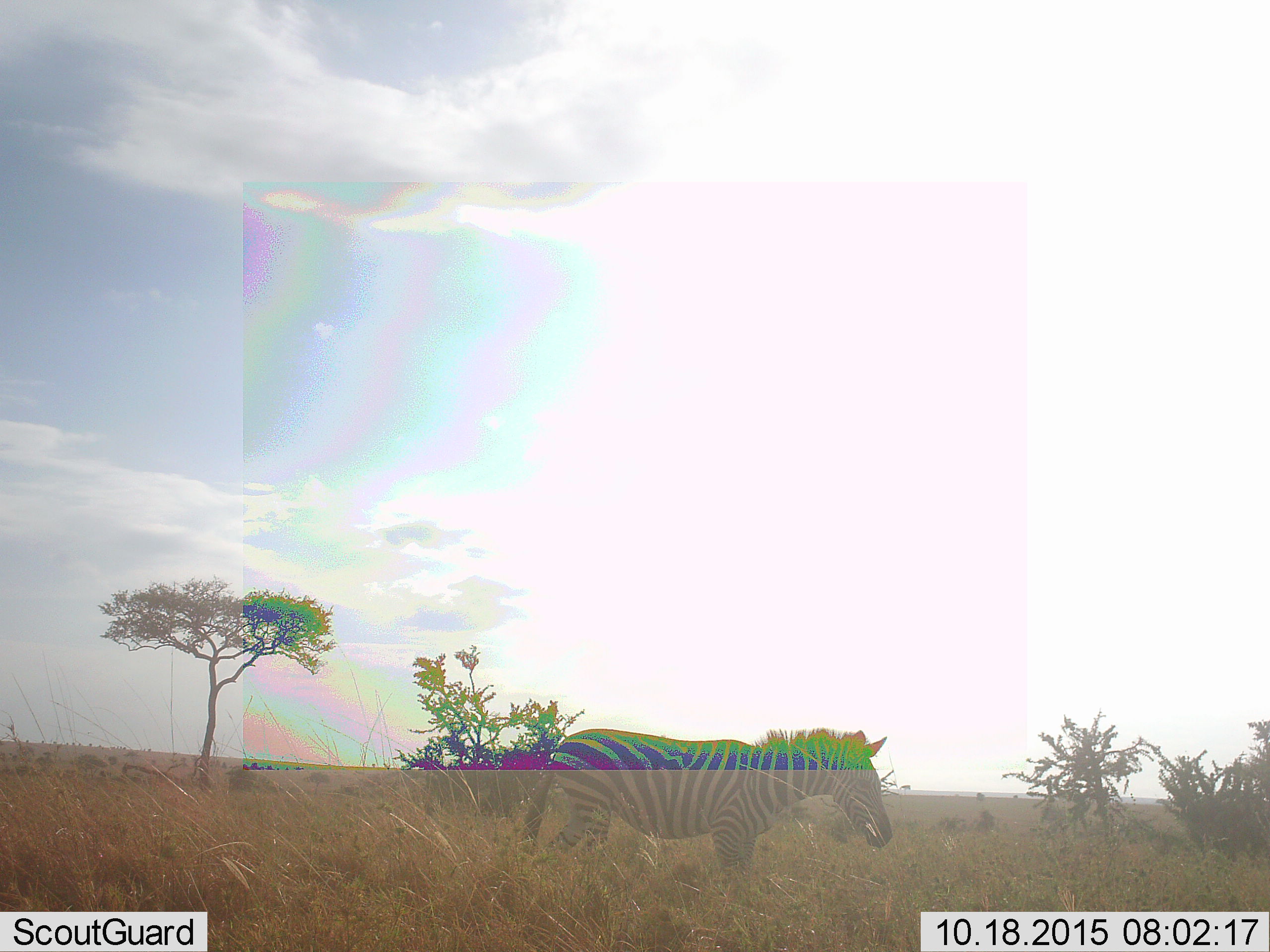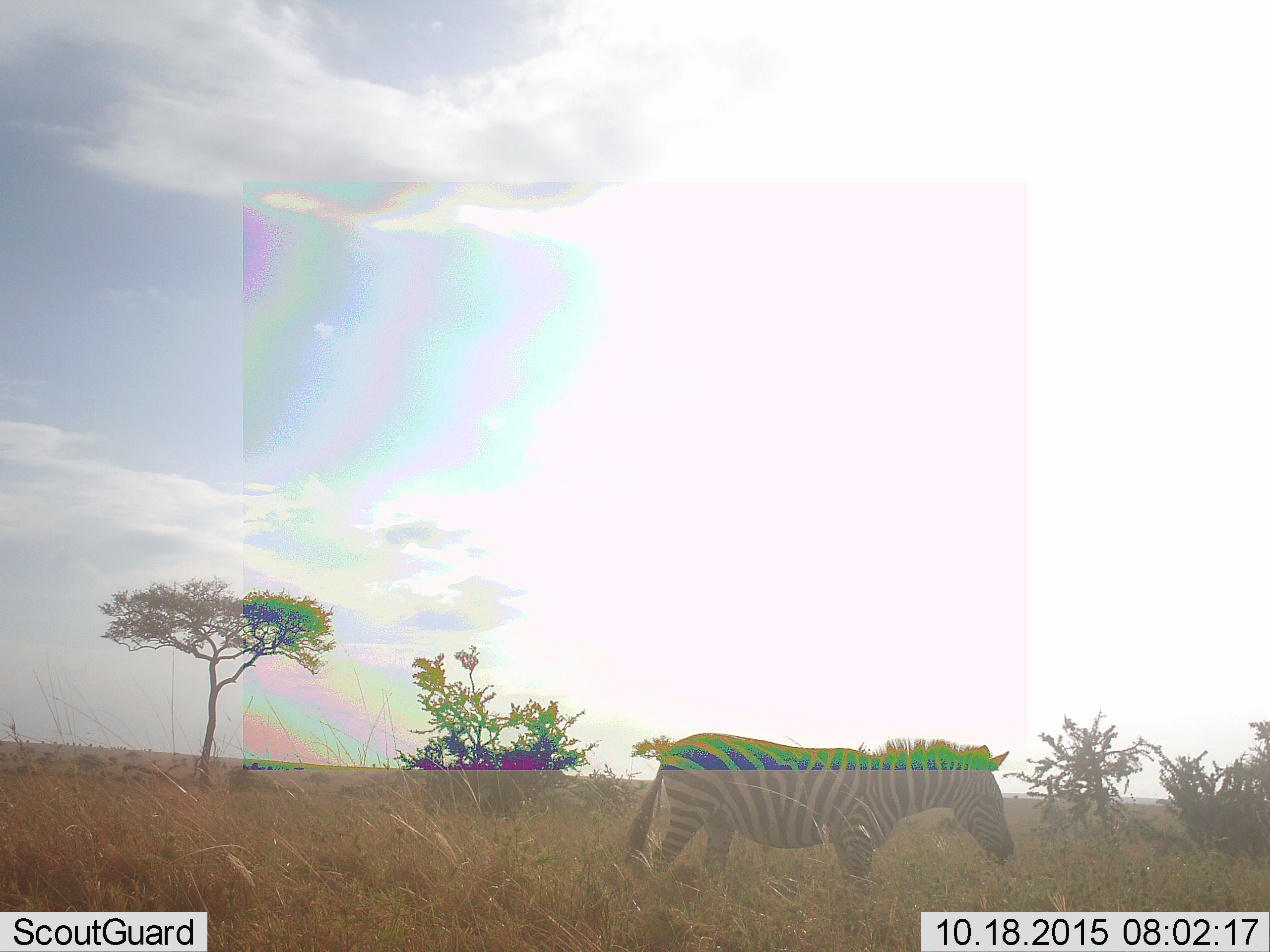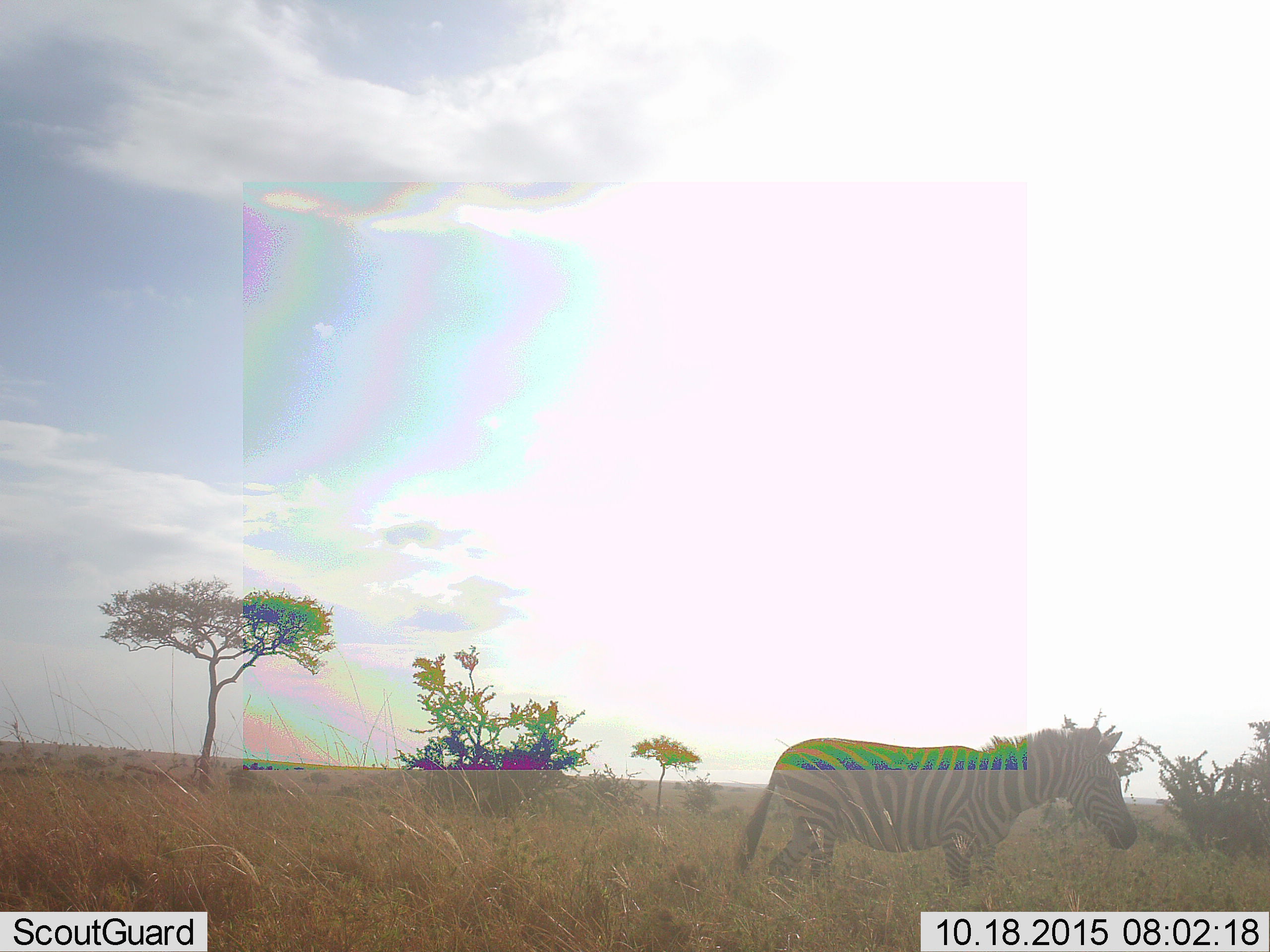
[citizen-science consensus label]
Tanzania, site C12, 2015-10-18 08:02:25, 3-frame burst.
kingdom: Animalia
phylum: Chordata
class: Mammalia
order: Perissodactyla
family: Equidae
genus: Equus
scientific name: Equus quagga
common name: plains zebra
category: zebra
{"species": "zebra (plains zebra) (Equus quagga)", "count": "1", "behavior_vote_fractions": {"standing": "29%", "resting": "6%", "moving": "71%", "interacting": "0%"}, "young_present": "0%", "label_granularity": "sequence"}